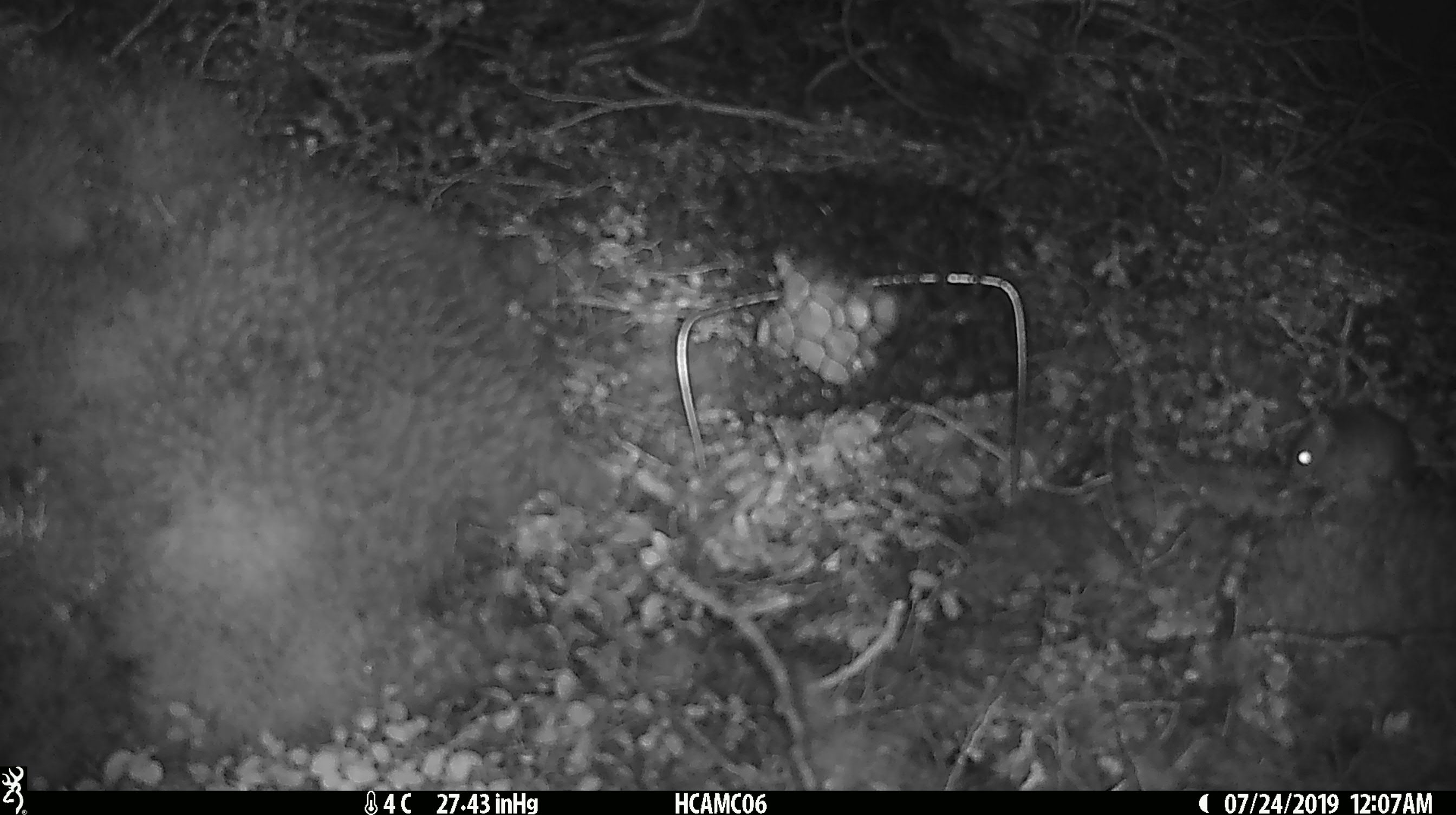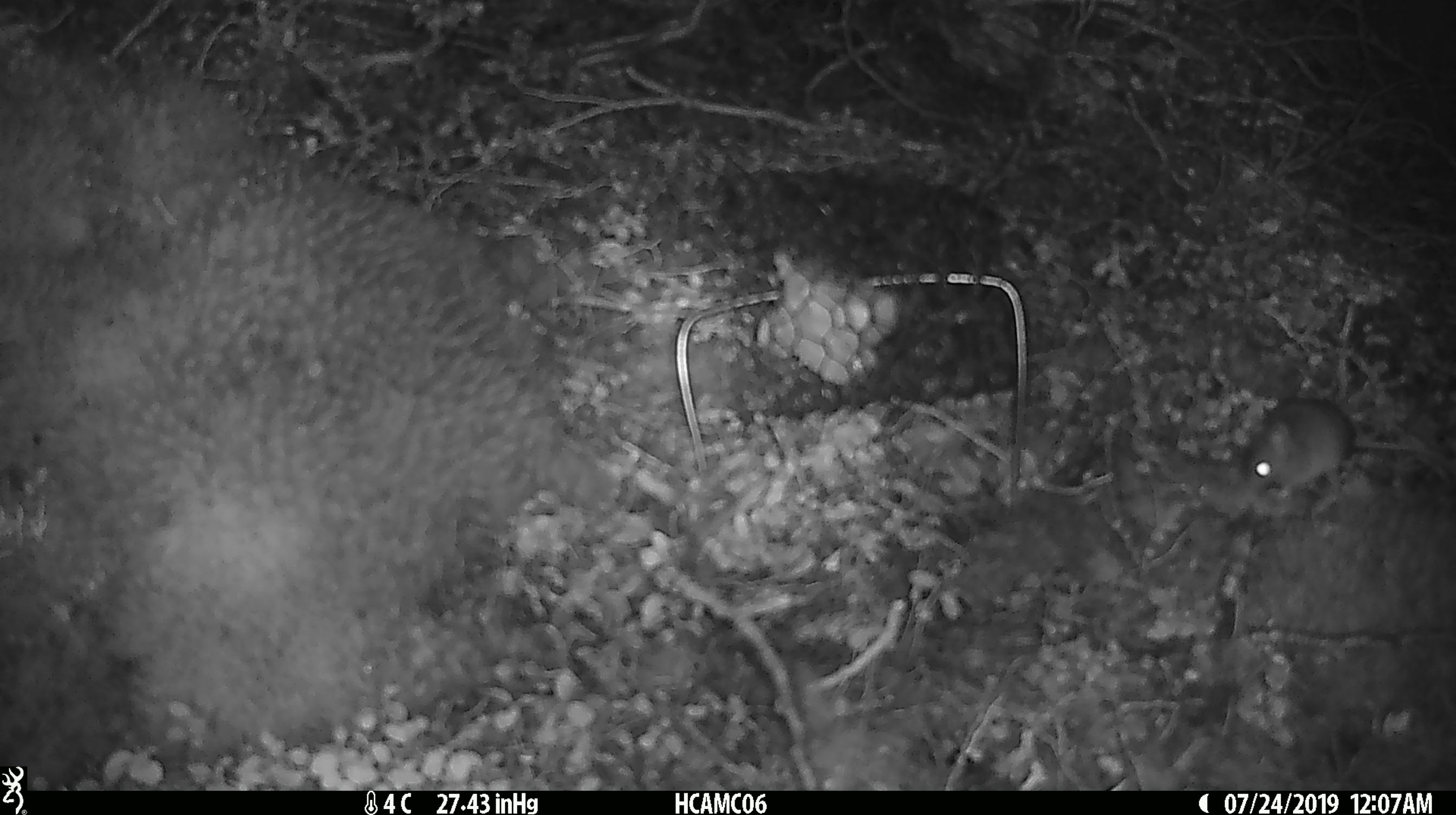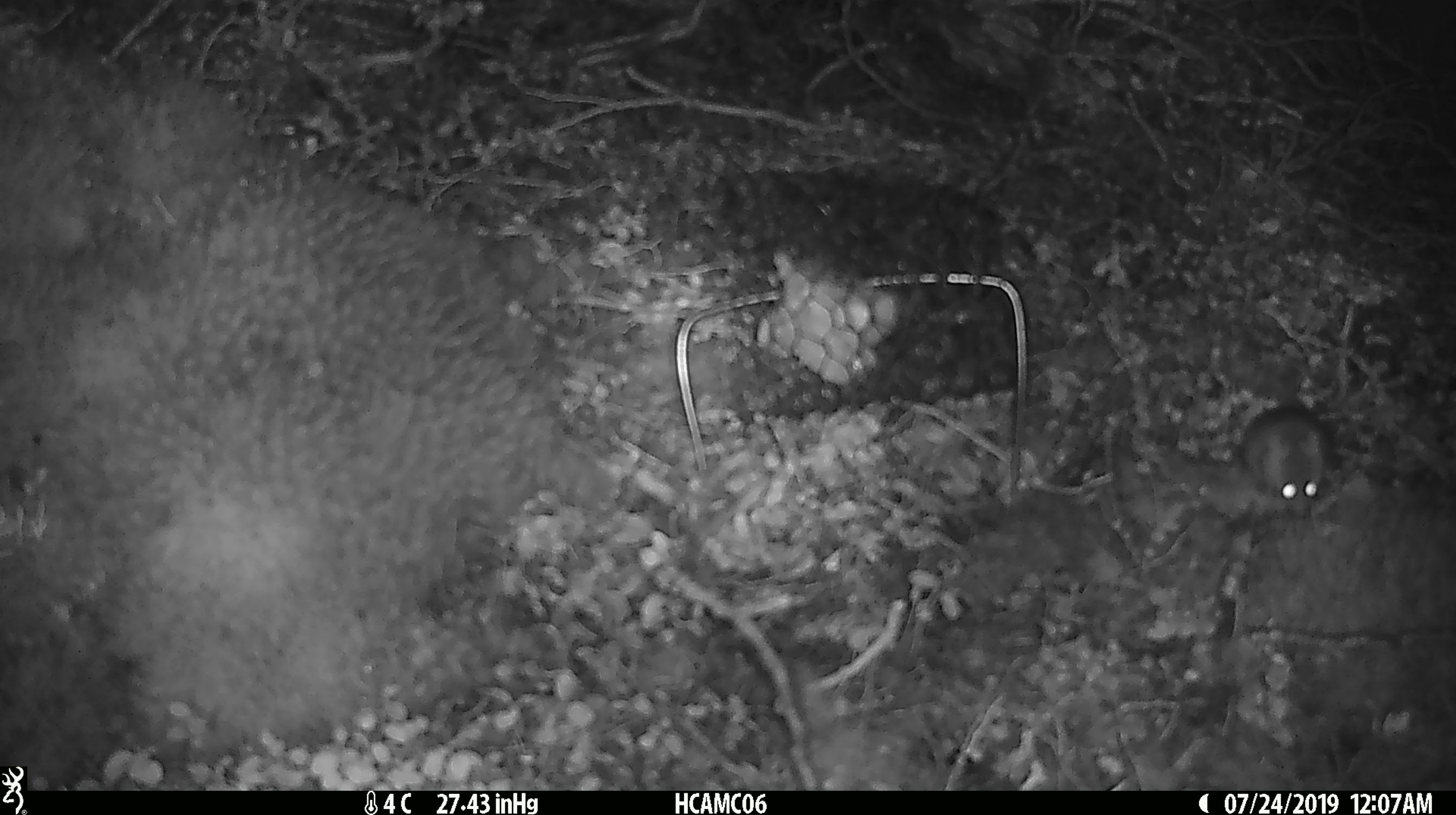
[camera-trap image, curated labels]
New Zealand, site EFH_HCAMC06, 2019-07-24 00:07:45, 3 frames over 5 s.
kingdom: Animalia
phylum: Chordata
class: Mammalia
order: Rodentia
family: Muridae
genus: Mus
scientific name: Mus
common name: mouse